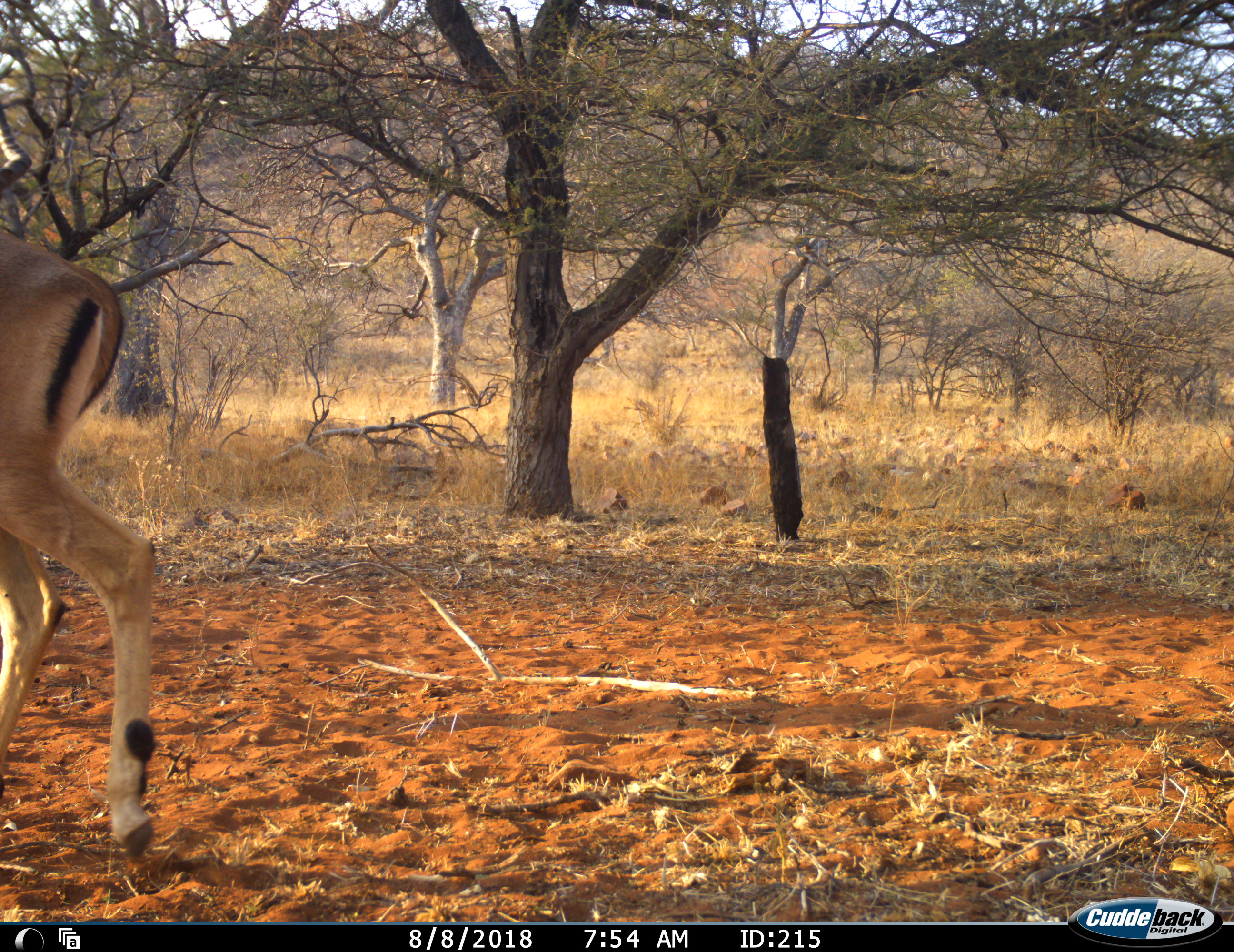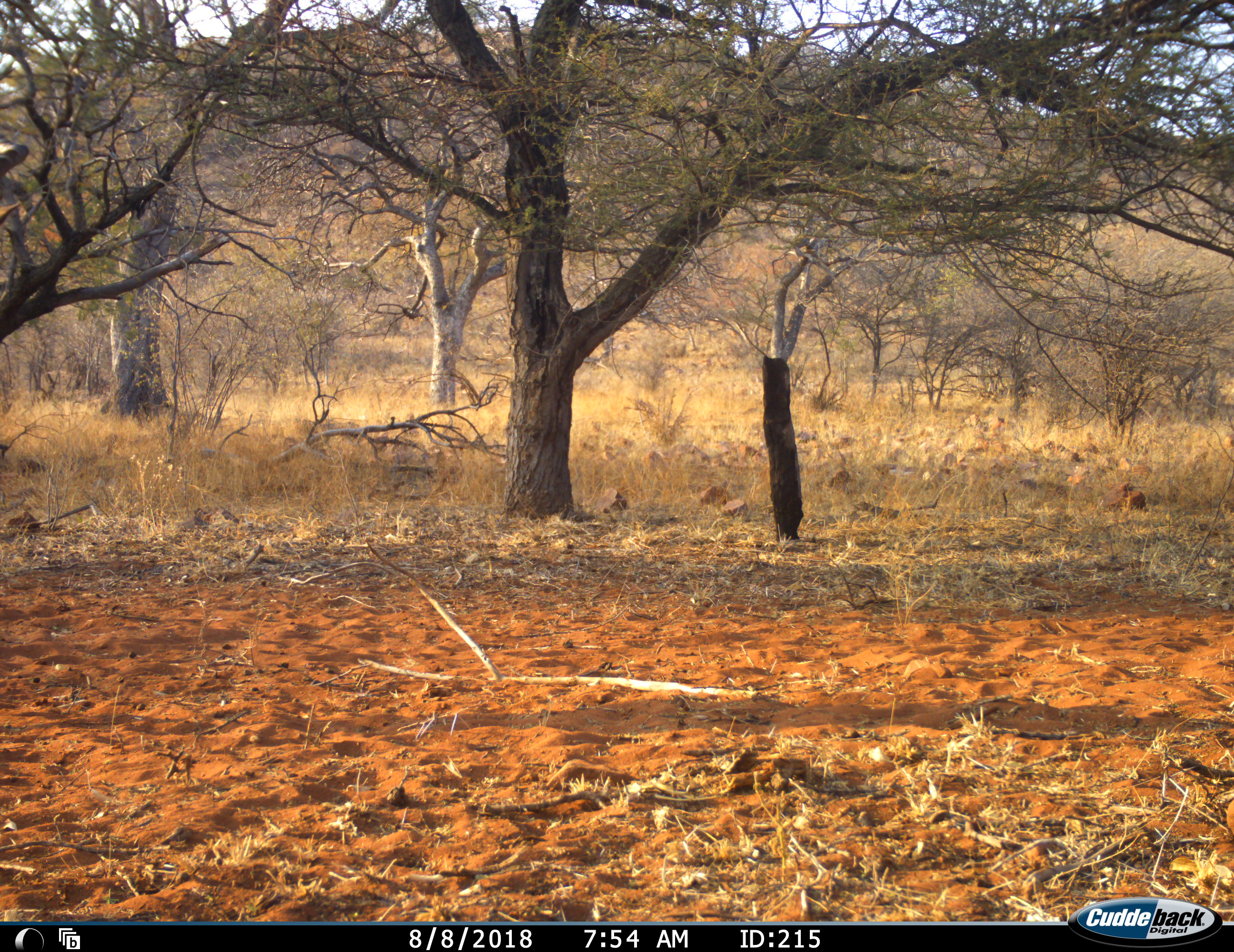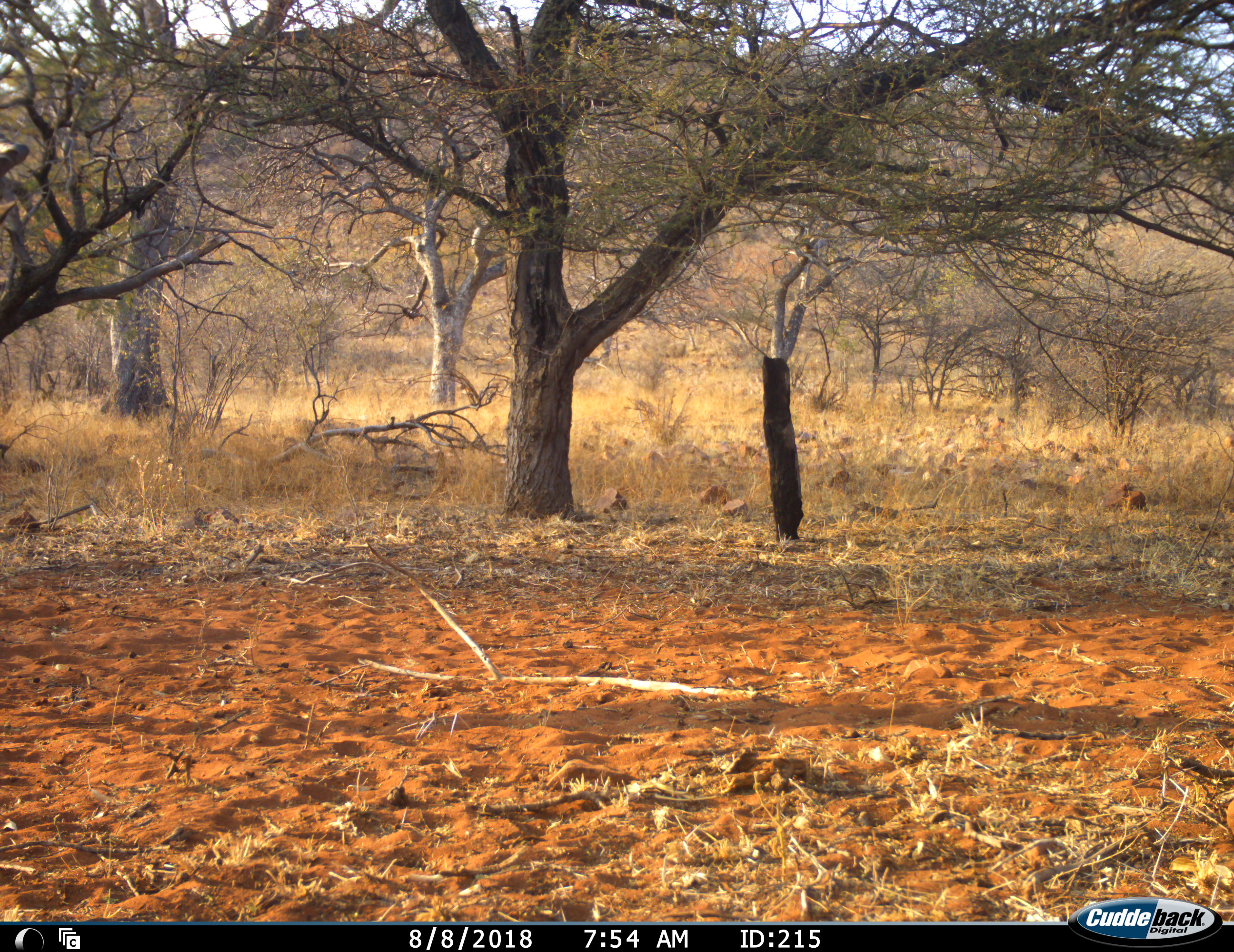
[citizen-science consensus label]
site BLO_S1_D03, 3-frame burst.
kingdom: Animalia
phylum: Chordata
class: Mammalia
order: Artiodactyla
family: Bovidae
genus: Aepyceros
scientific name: Aepyceros melampus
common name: impala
Impala (Aepyceros melampus), count 1. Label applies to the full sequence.